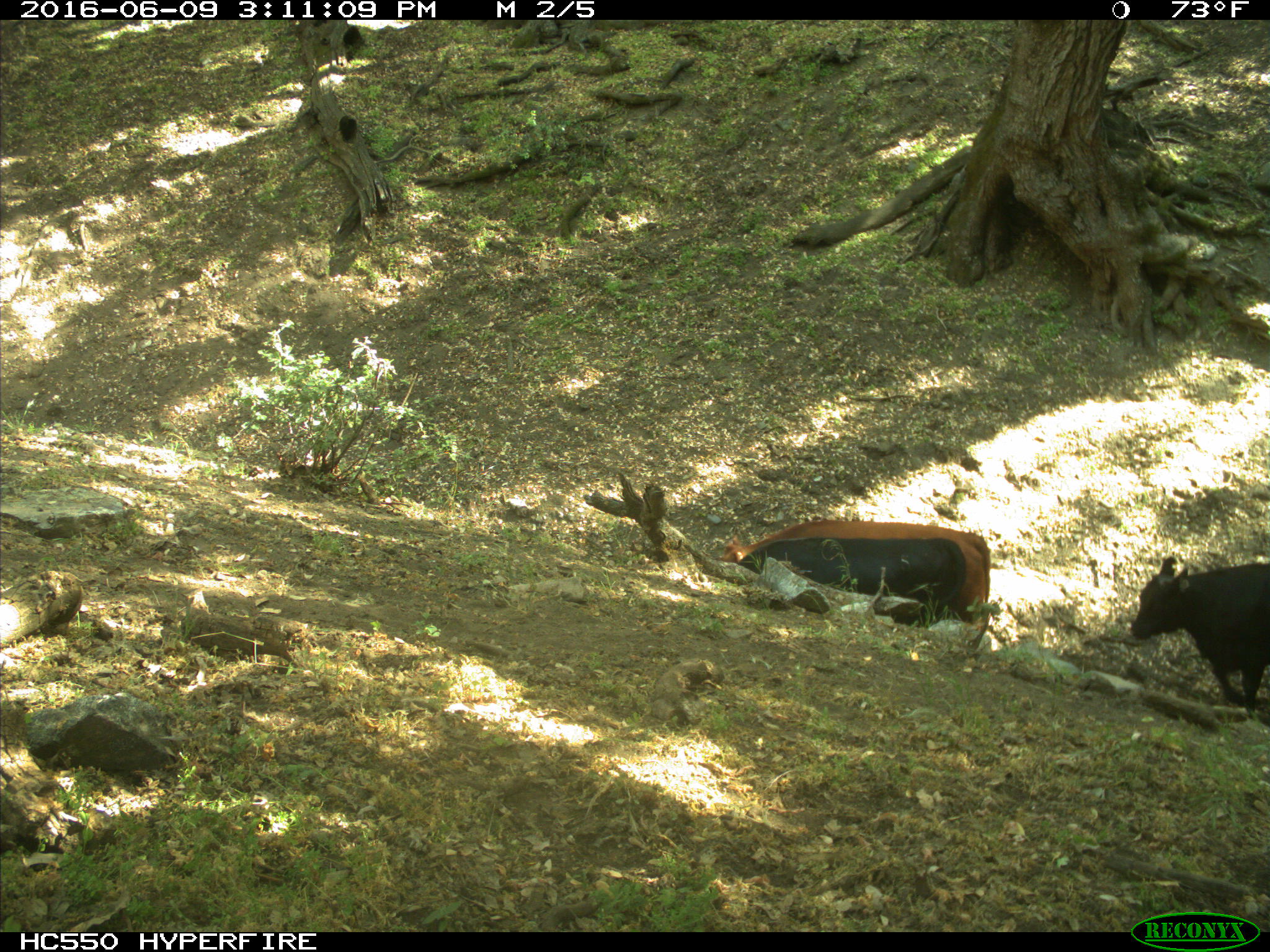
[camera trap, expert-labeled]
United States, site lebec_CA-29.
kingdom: Animalia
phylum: Chordata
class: Mammalia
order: Artiodactyla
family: Bovidae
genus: Bos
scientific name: Bos taurus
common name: domestic cow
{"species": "Bos taurus (domestic cow)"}